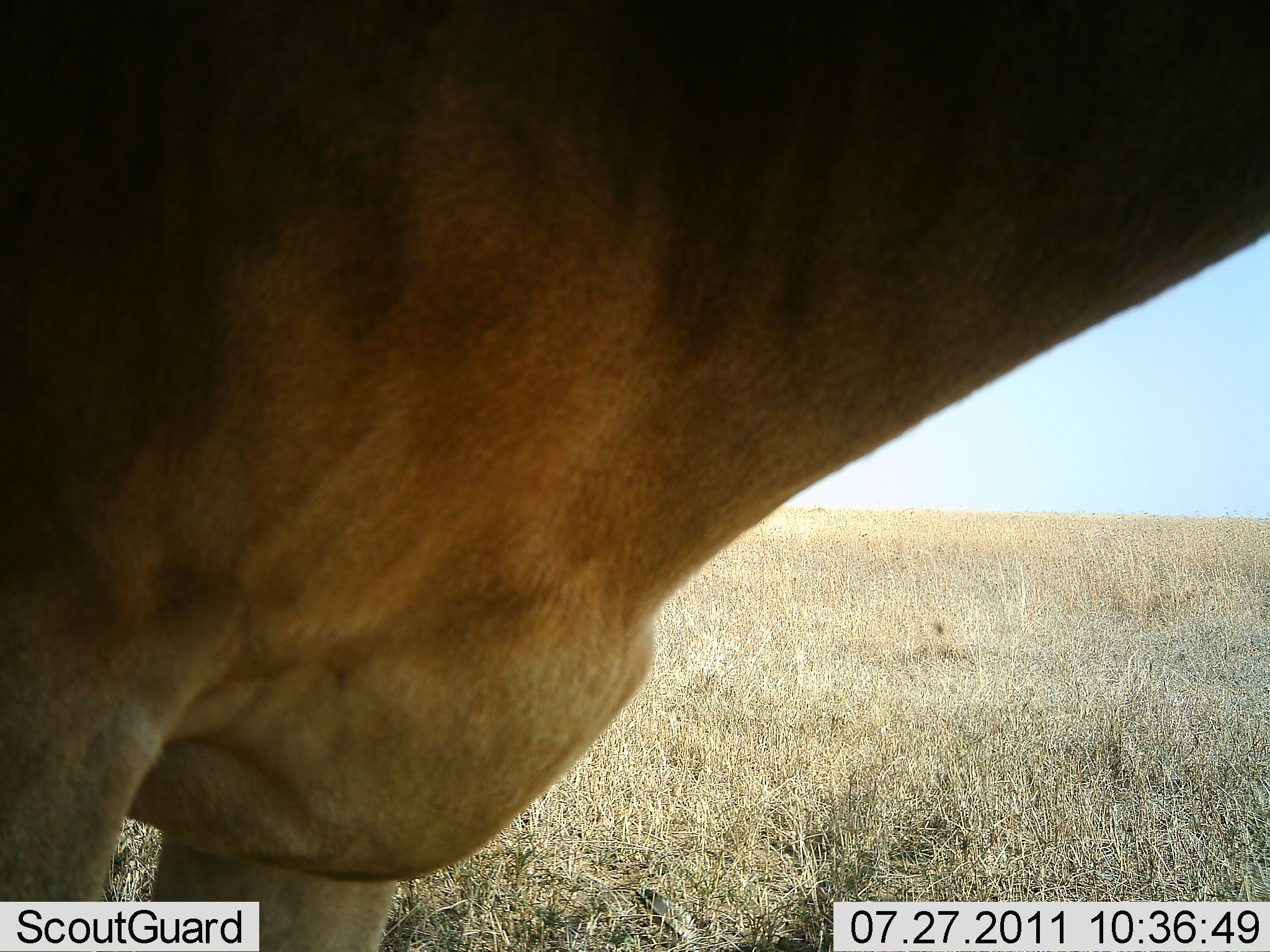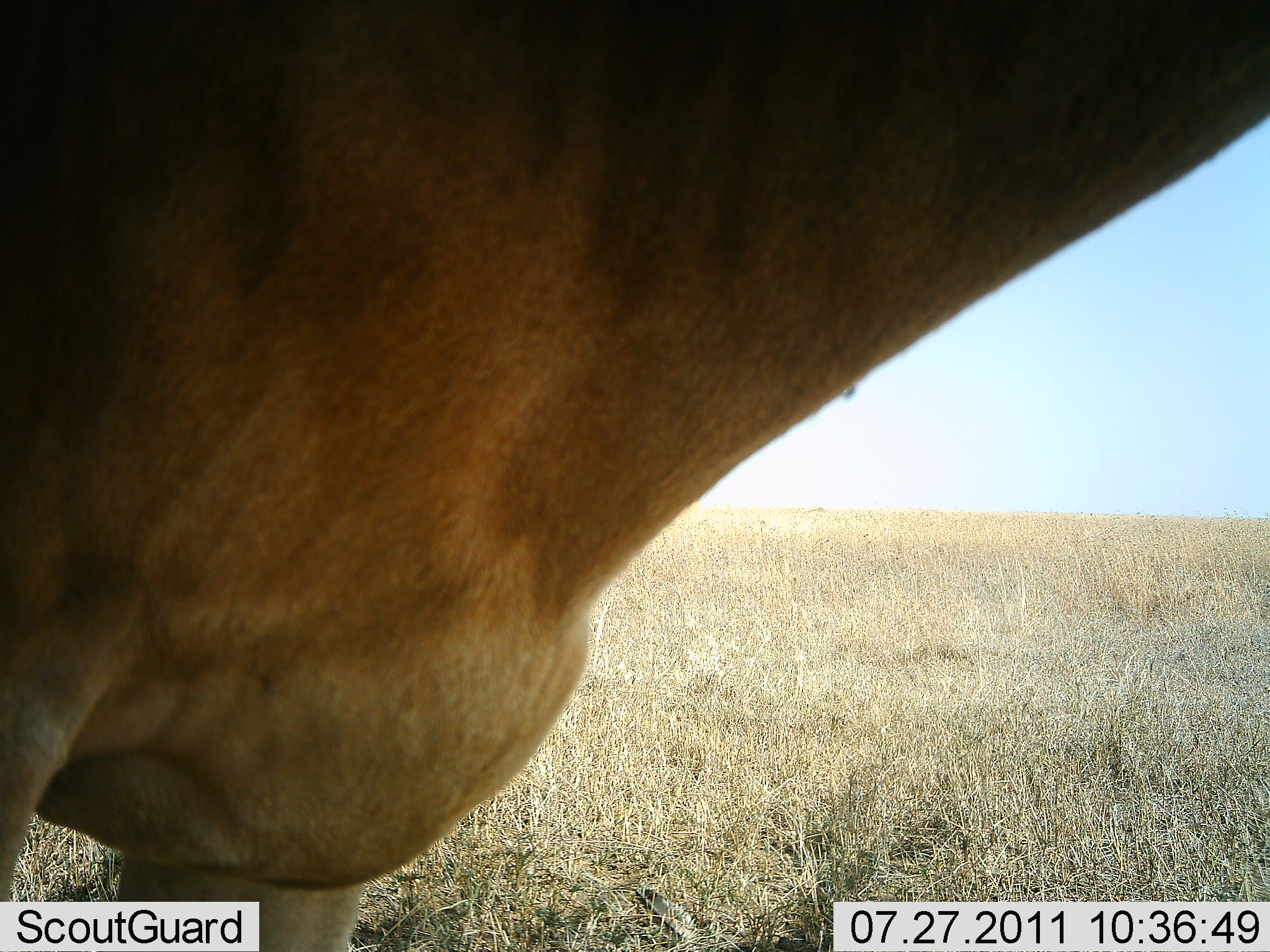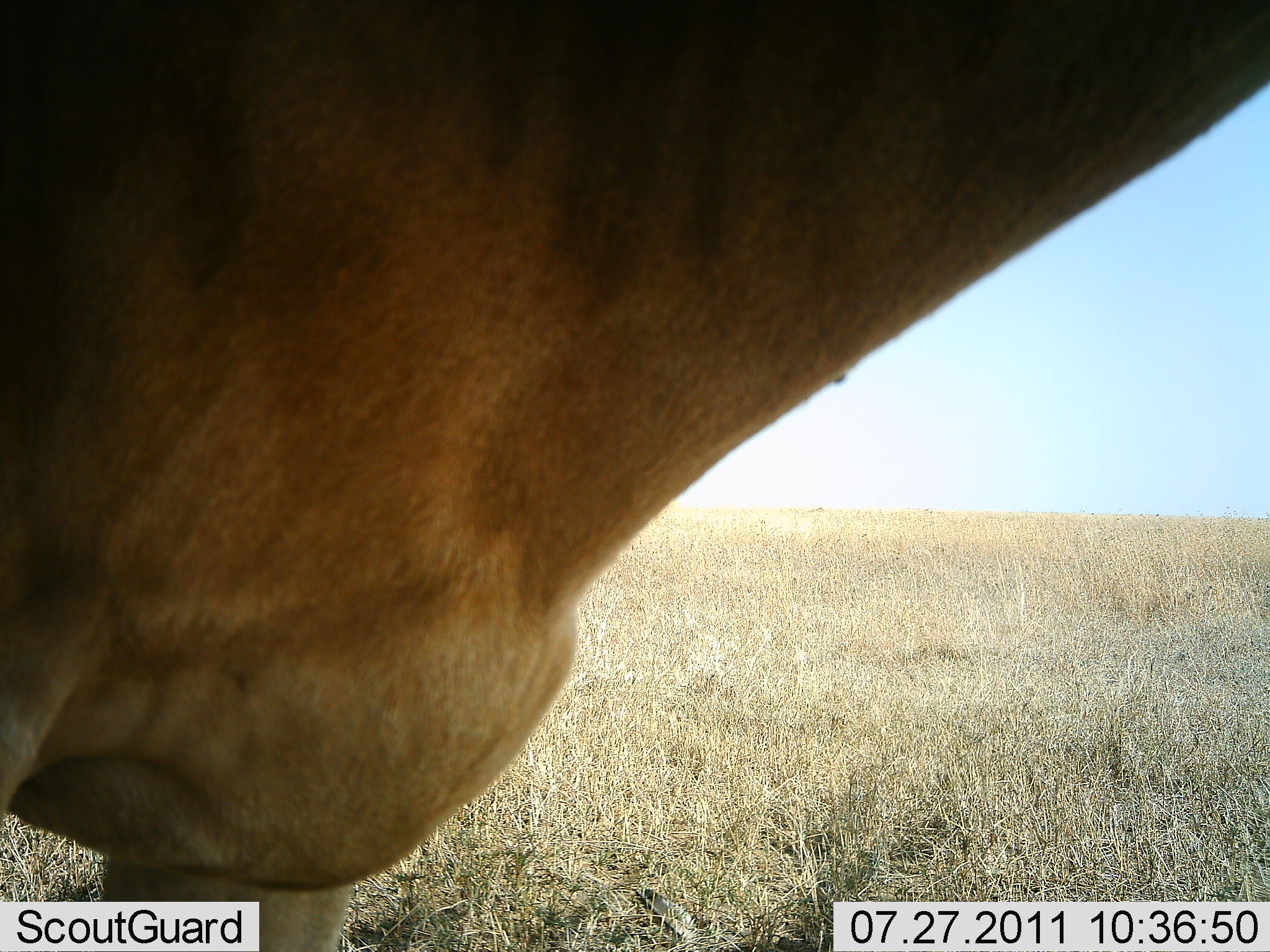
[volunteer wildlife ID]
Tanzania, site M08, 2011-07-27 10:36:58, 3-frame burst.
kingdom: Animalia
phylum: Chordata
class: Mammalia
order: Artiodactyla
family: Bovidae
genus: Alcelaphus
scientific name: Alcelaphus buselaphus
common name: hartebeest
Hartebeest (Alcelaphus buselaphus), count 1. Behavior (volunteer vote fractions): standing 100%, resting 0%, moving 0%, interacting 0%. Young present (vote fraction): 0%. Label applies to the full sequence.